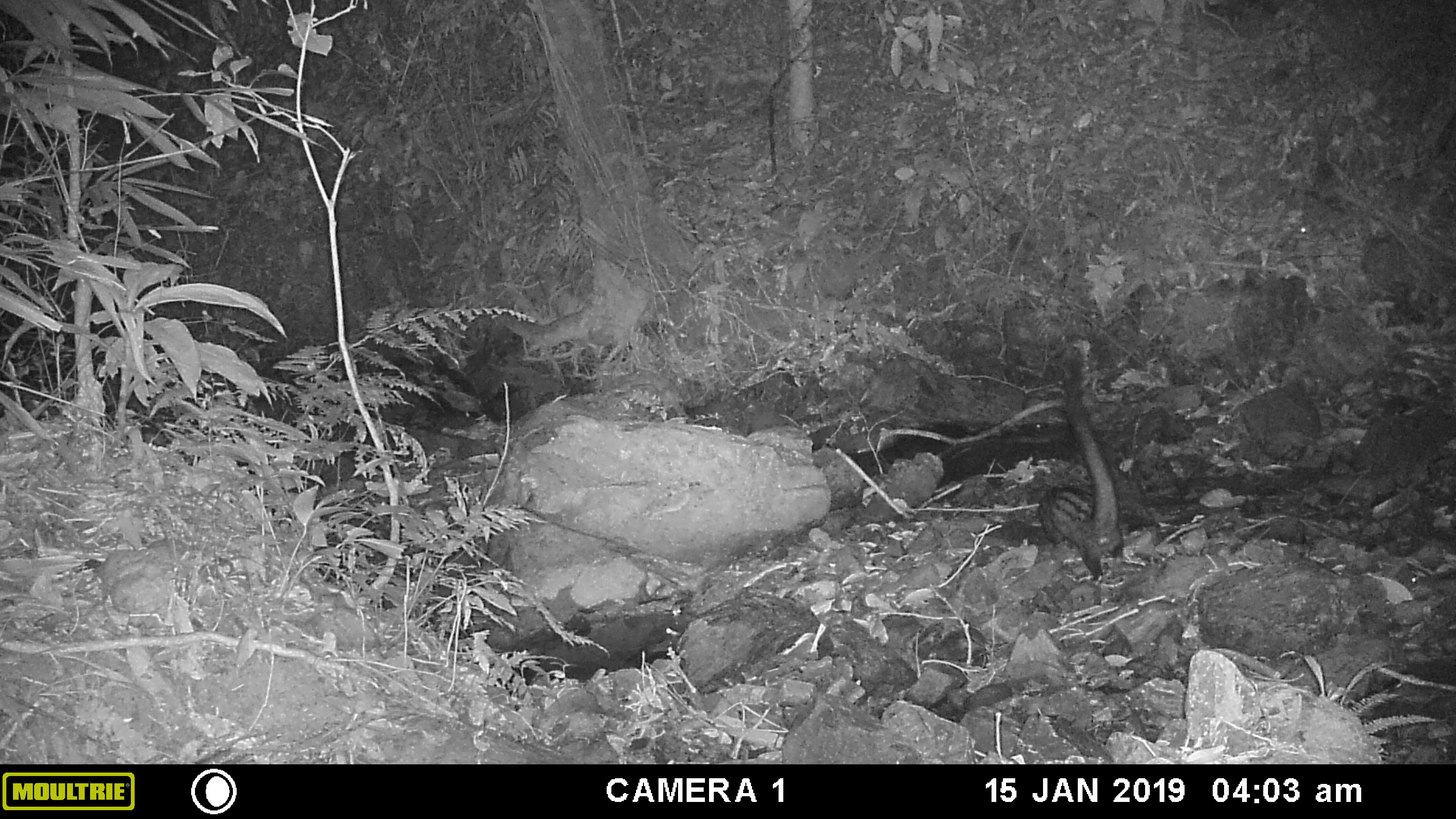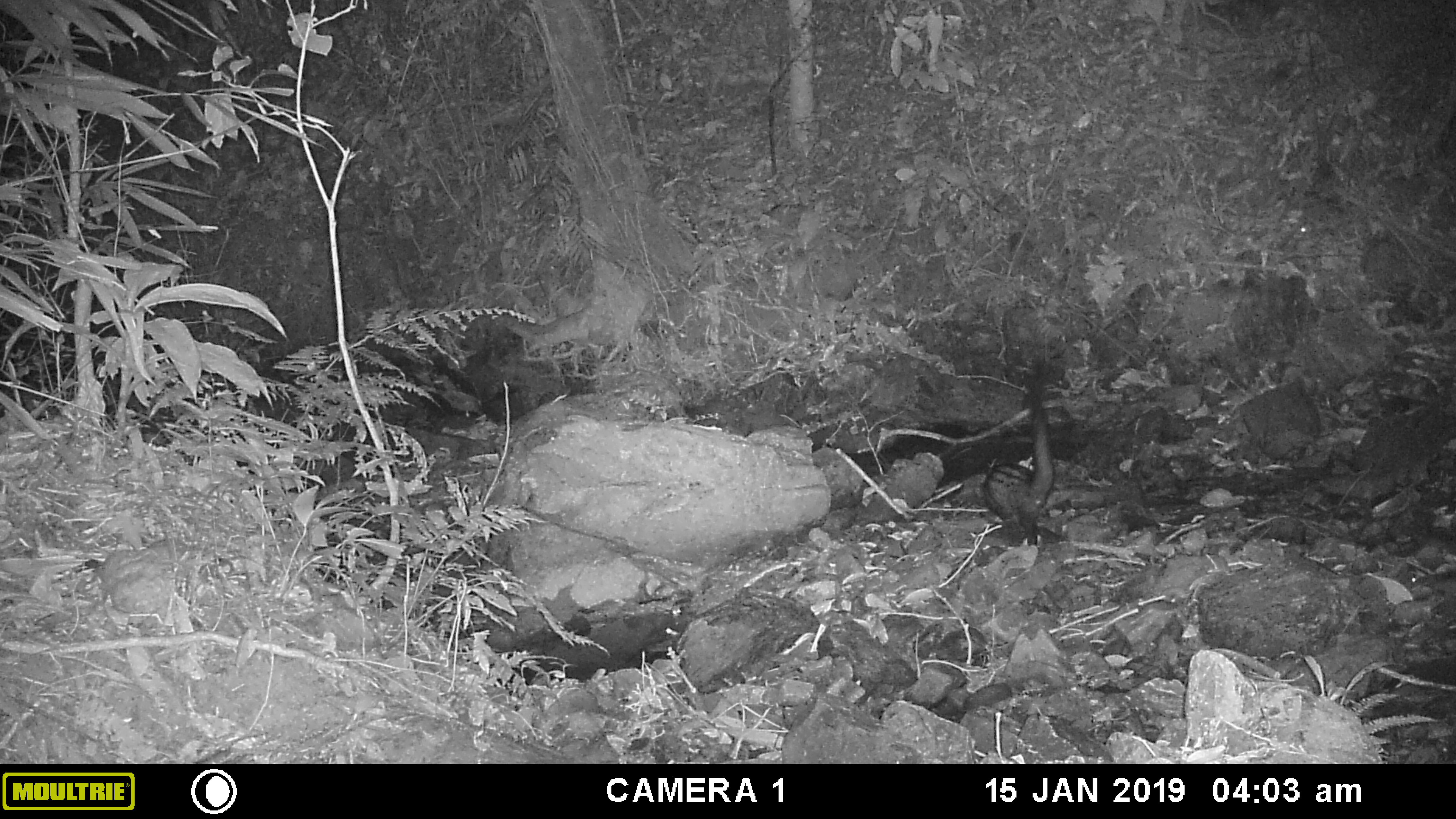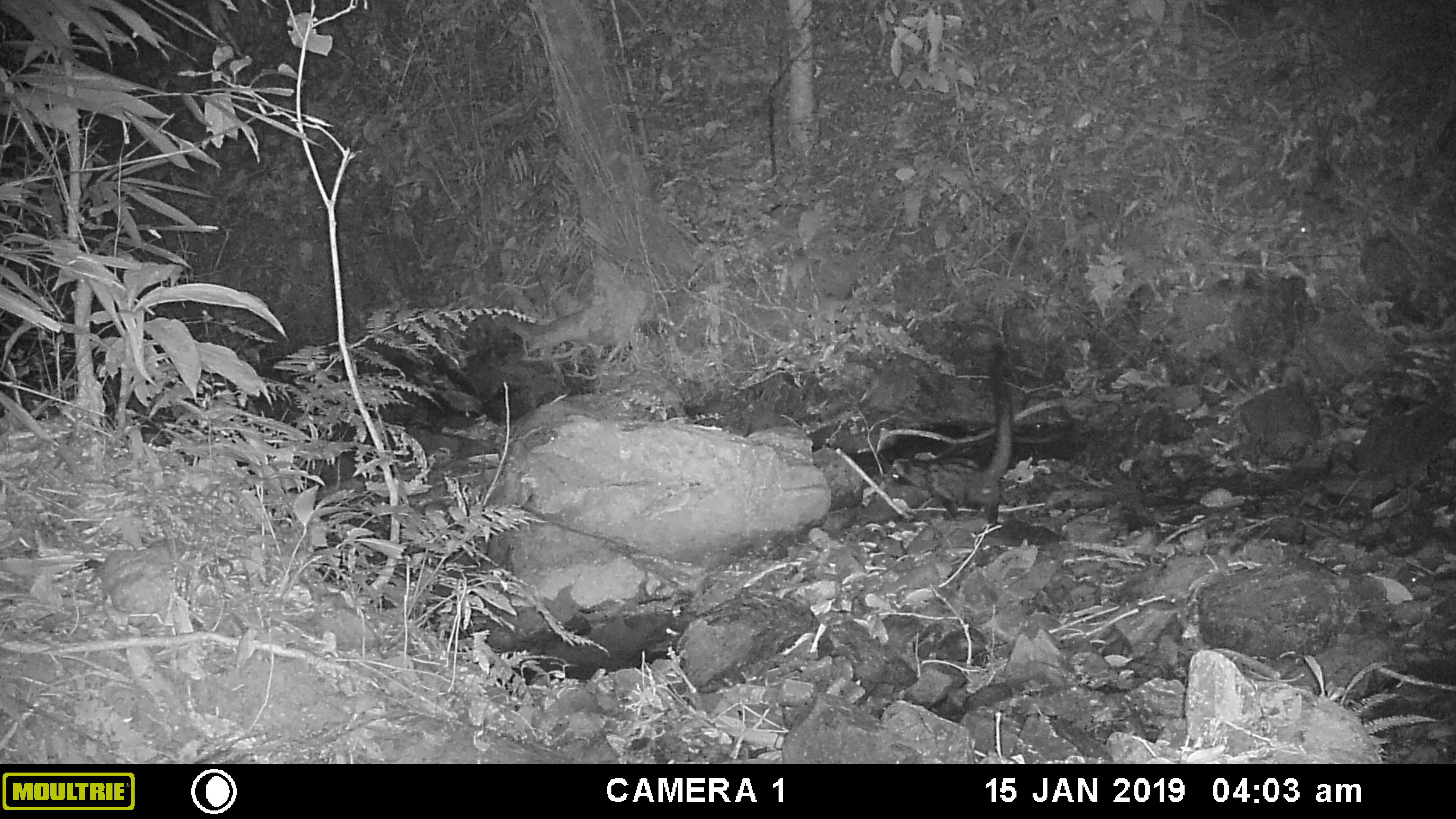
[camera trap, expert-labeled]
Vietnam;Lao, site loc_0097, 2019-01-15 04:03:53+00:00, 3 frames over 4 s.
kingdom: Animalia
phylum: Chordata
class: Mammalia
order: Carnivora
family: Viverridae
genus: Paradoxurus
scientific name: Paradoxurus hermaphroditus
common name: common palm civet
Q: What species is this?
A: Common palm civet (Paradoxurus hermaphroditus).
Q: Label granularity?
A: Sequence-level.